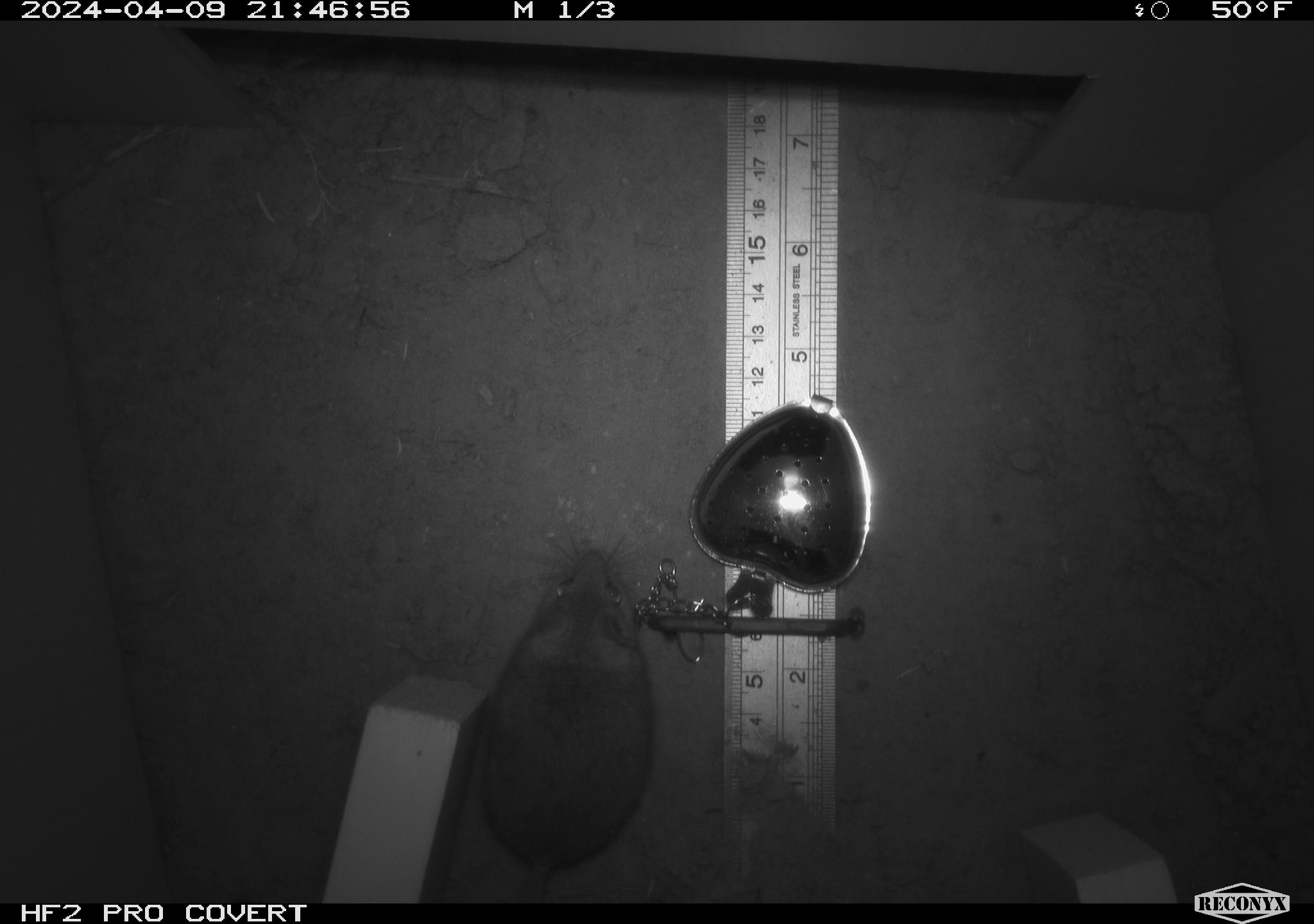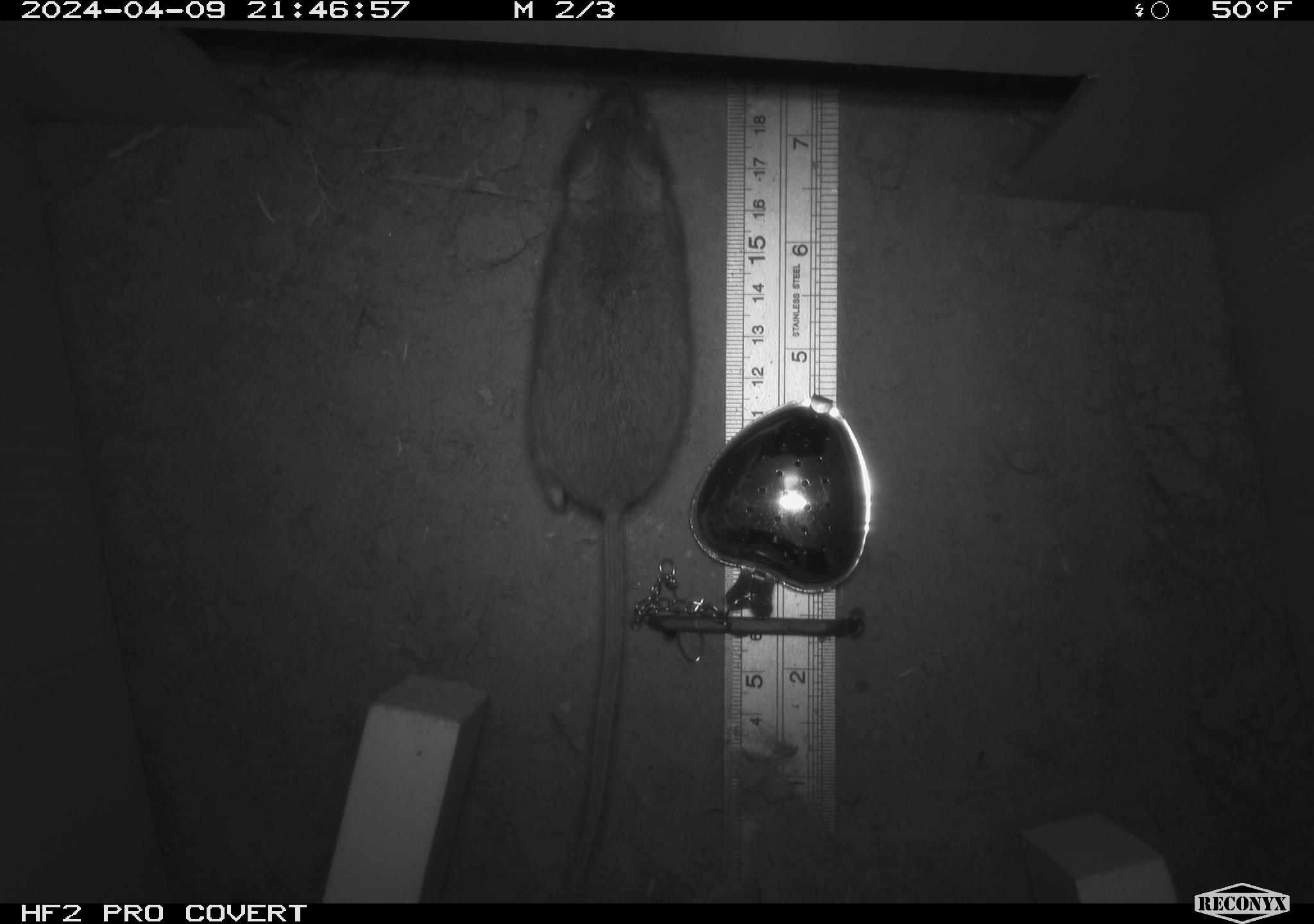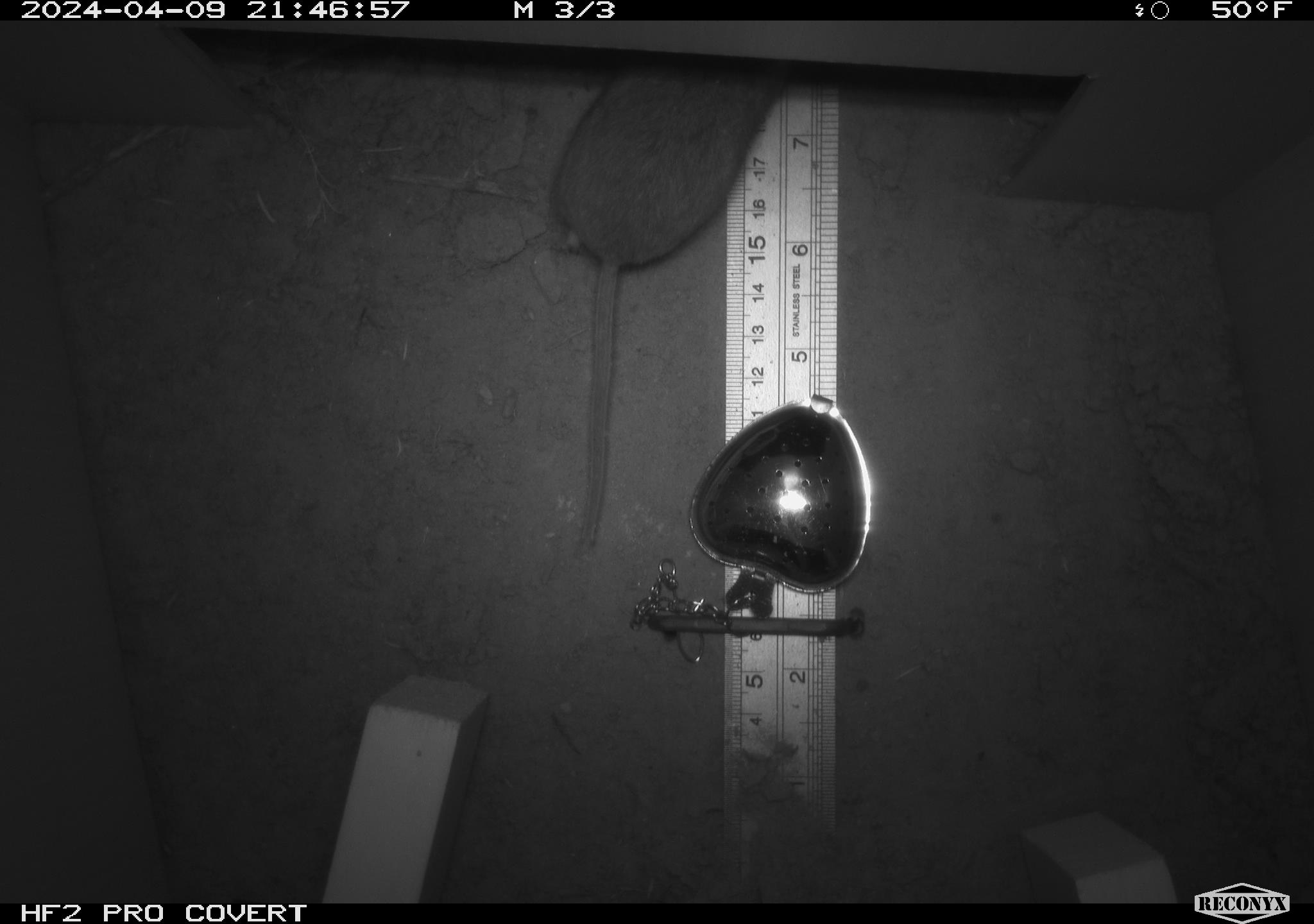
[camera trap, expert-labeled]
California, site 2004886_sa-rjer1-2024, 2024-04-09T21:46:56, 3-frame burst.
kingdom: Animalia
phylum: Chordata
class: Mammalia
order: Rodentia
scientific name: Rodentia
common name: mouse species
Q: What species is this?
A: Mouse species (Rodentia).